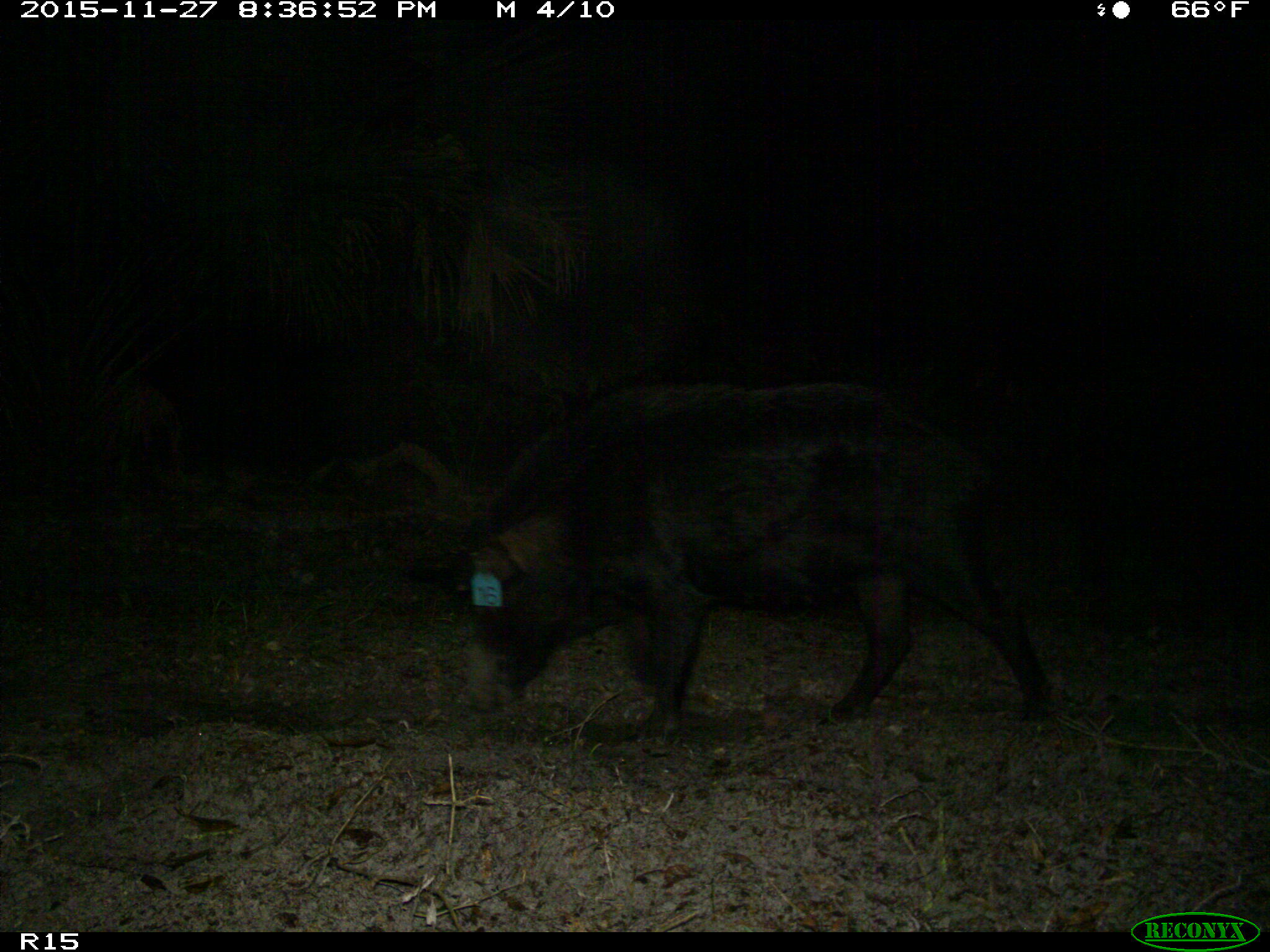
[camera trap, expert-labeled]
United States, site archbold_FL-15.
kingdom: Animalia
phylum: Chordata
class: Mammalia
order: Artiodactyla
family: Suidae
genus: Sus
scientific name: Sus scrofa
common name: wild boar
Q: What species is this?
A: Sus scrofa (wild boar).